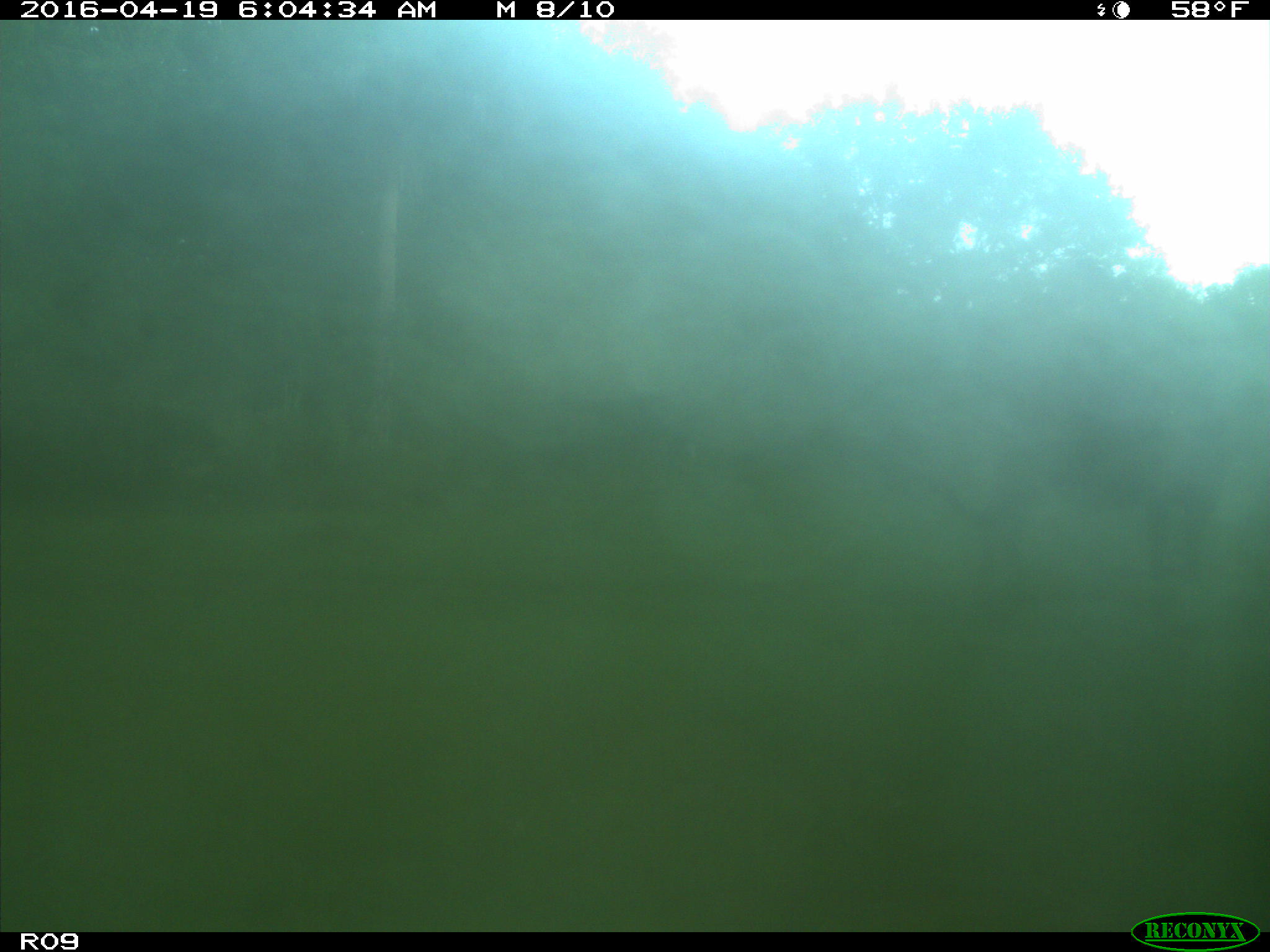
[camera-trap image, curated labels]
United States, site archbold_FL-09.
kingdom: Animalia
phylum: Chordata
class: Mammalia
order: Artiodactyla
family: Bovidae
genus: Bos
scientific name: Bos taurus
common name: domestic cow